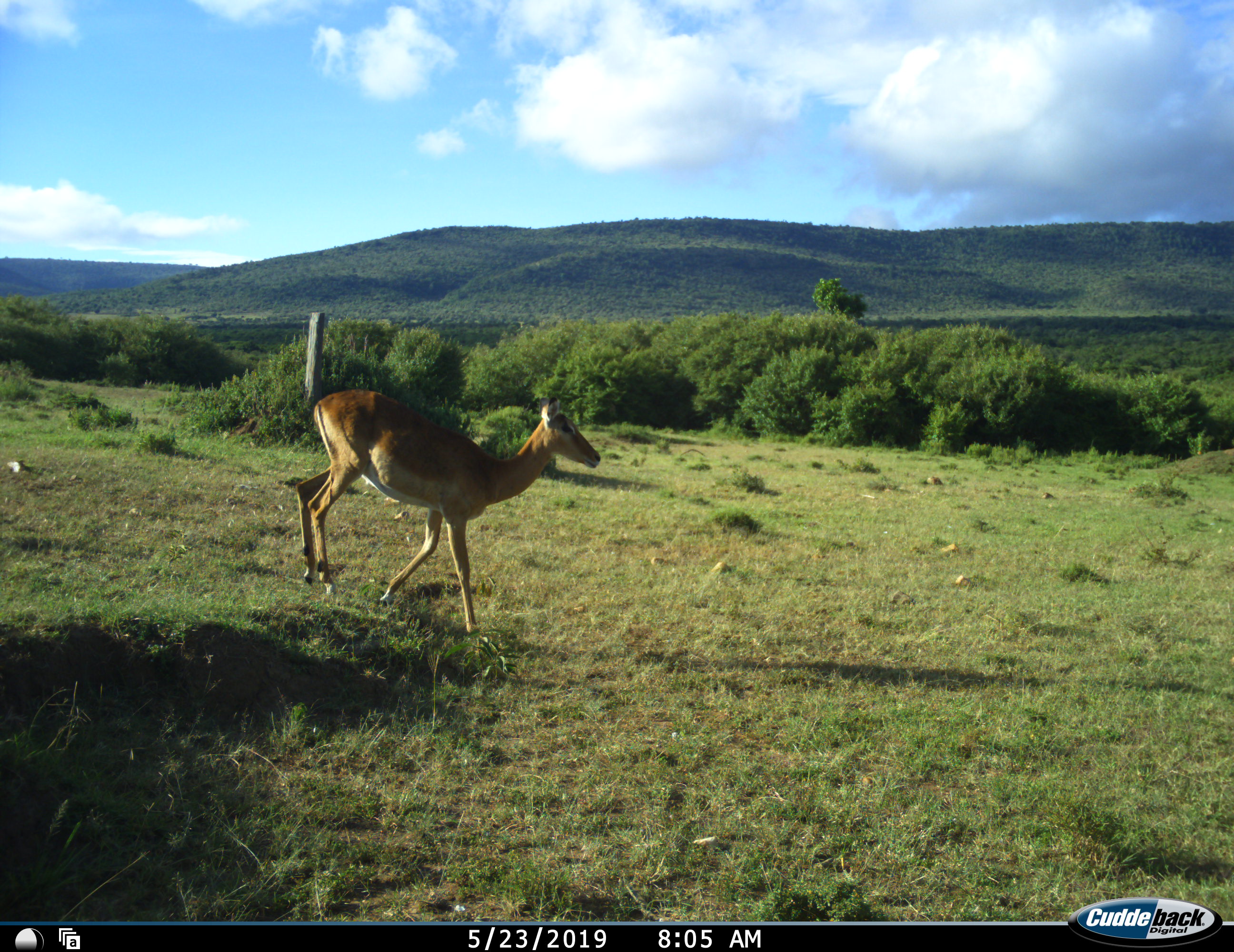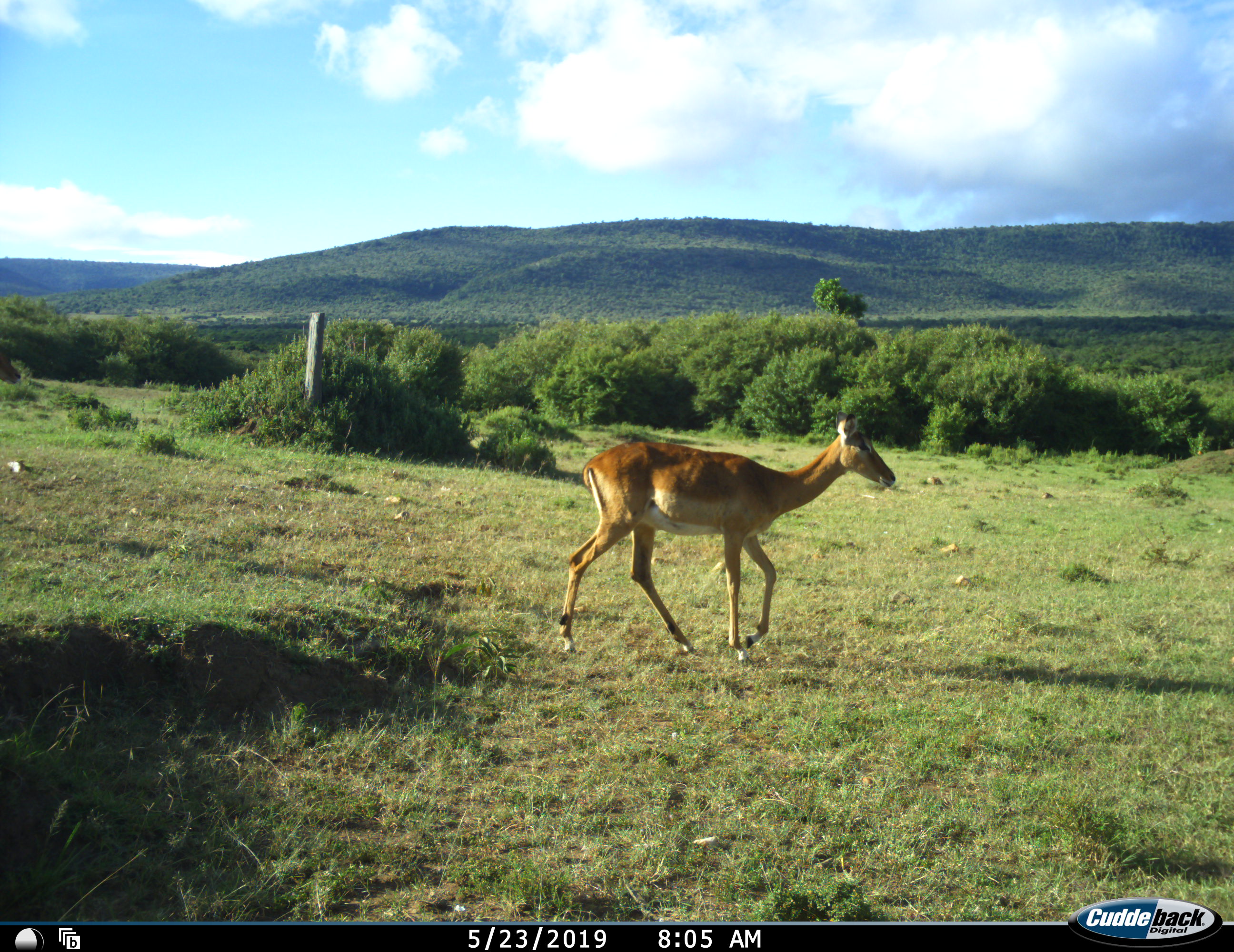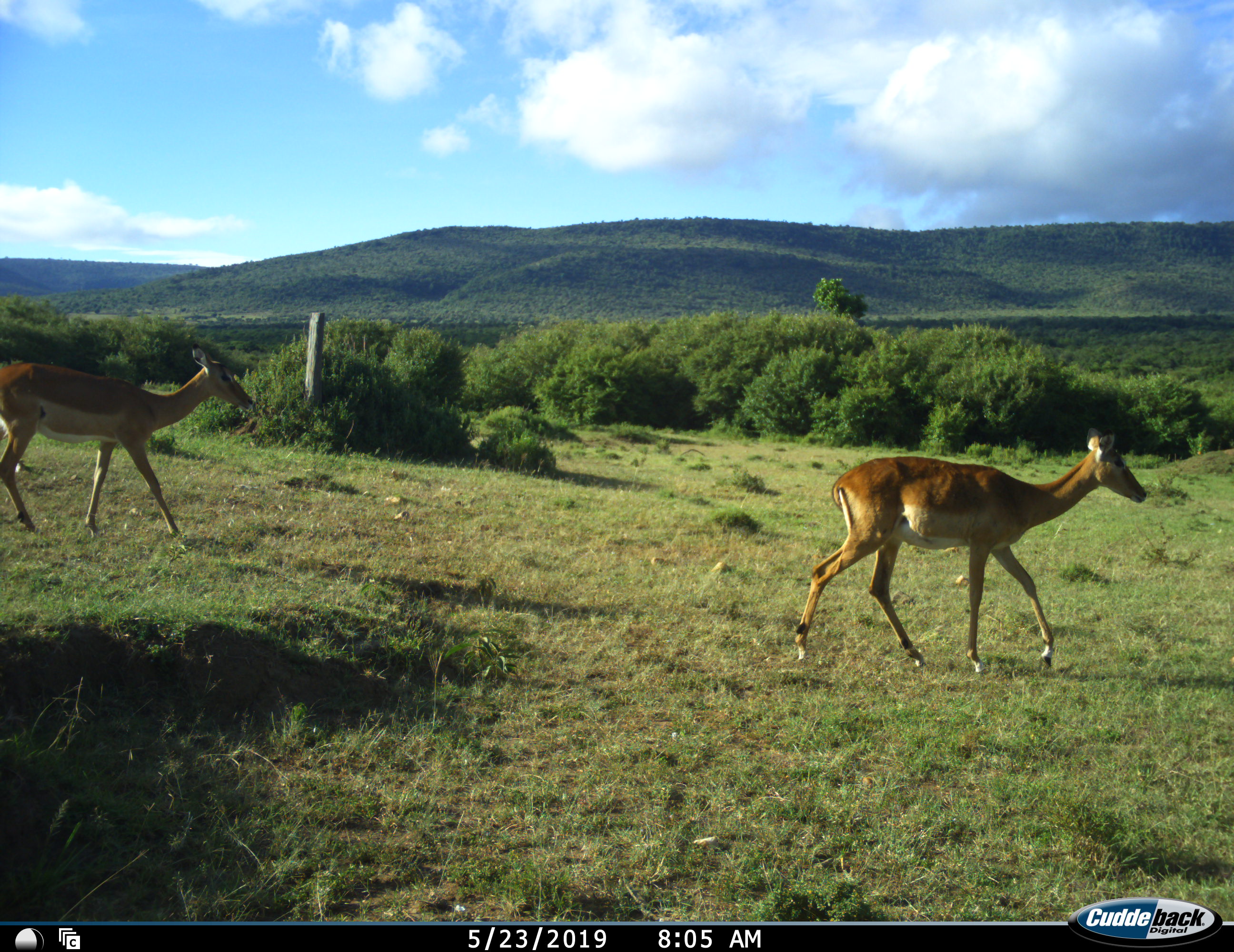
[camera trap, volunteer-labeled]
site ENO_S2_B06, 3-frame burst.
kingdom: Animalia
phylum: Chordata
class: Mammalia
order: Artiodactyla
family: Bovidae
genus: Aepyceros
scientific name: Aepyceros melampus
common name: impala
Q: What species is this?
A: Impala (Aepyceros melampus).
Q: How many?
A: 2.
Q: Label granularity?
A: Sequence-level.